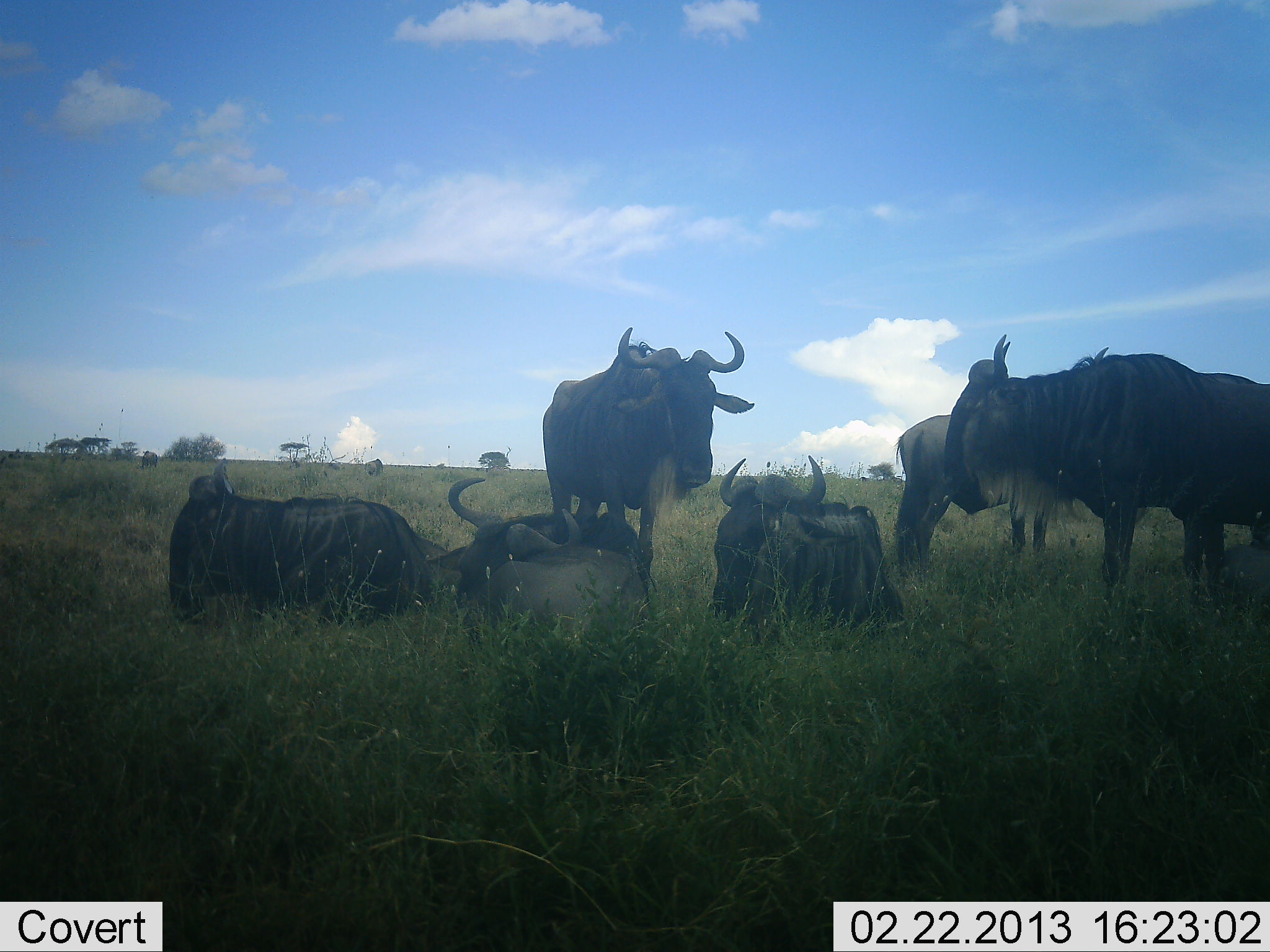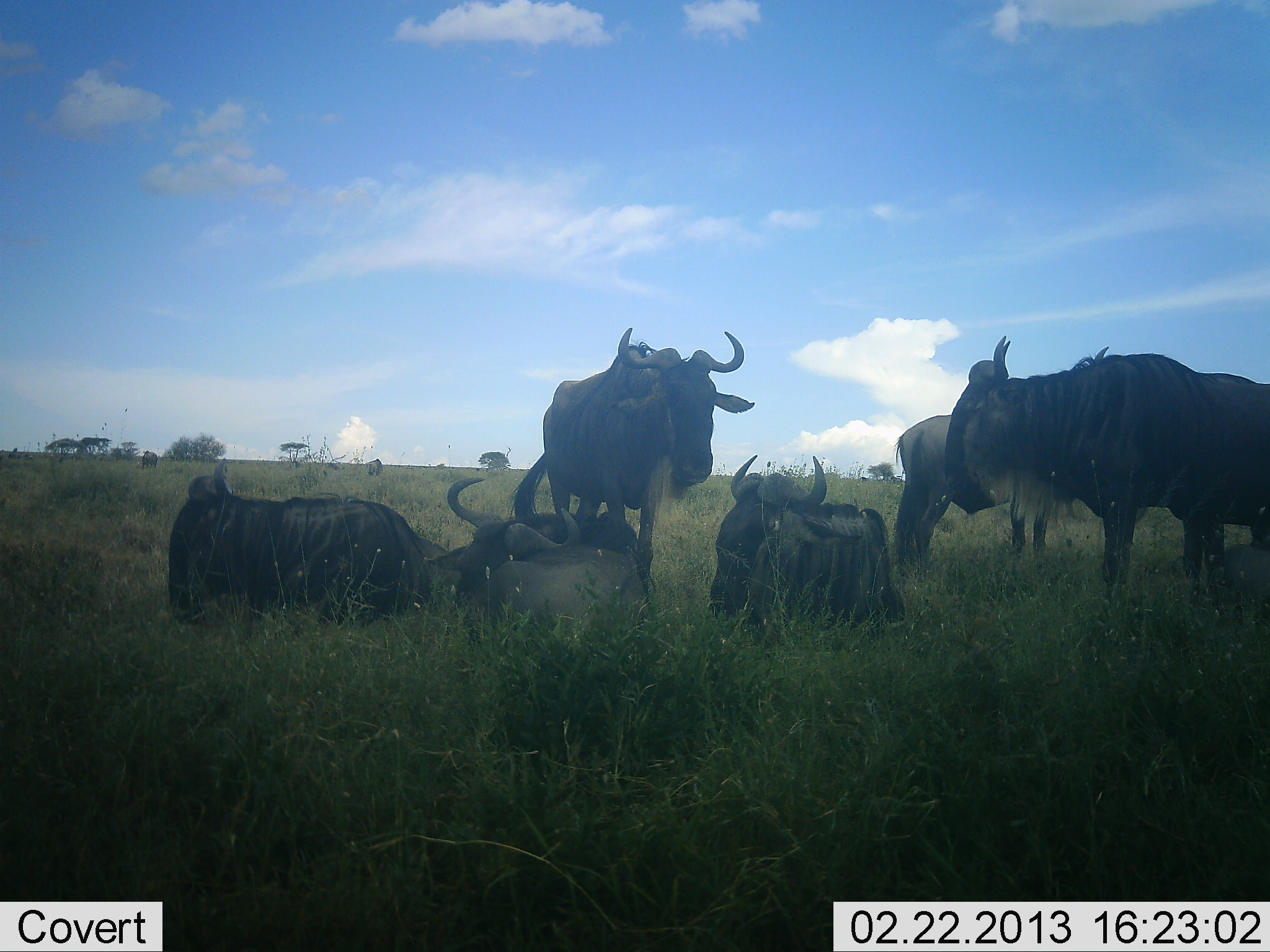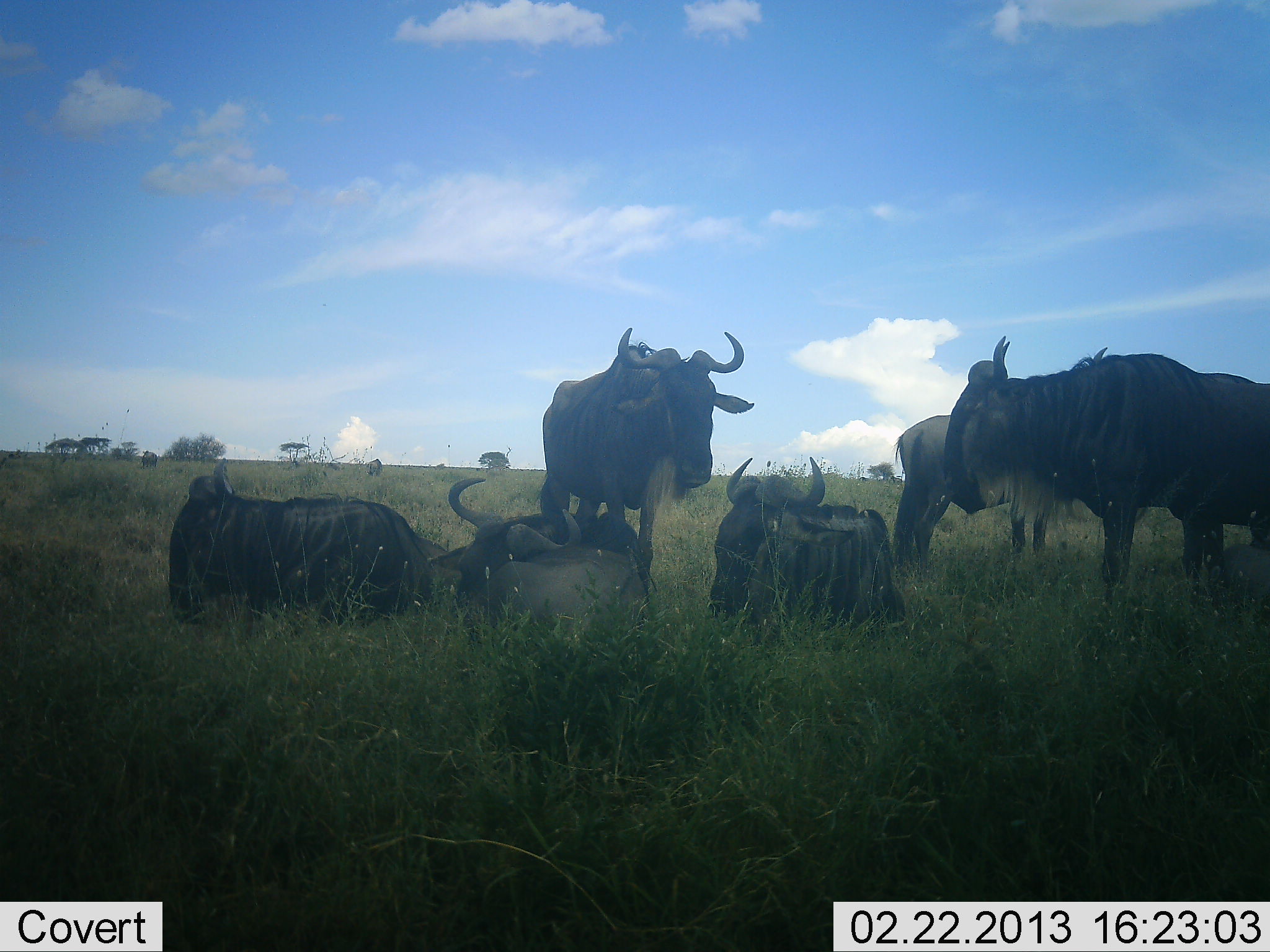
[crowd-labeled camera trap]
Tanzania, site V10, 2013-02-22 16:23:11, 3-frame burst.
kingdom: Animalia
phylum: Chordata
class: Mammalia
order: Artiodactyla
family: Bovidae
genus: Connochaetes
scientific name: Connochaetes taurinus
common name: blue wildebeest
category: wildebeest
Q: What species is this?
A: Wildebeest (blue wildebeest) (Connochaetes taurinus).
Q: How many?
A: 6.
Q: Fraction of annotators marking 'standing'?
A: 71%.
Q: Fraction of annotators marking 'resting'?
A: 94%.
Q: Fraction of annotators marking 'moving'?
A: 6%.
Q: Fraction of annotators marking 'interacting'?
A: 3%.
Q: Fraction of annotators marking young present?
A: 3%.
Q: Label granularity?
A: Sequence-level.